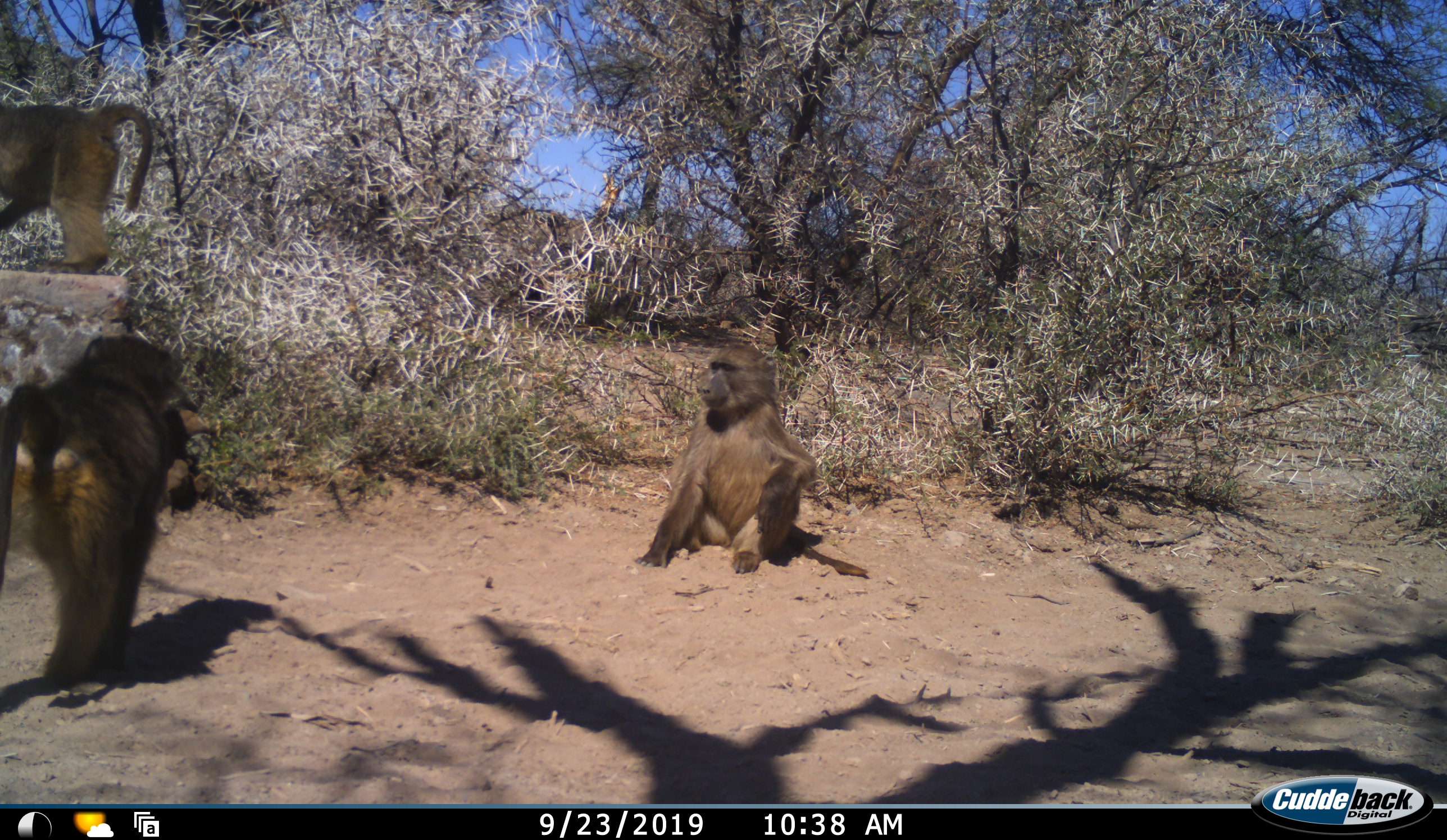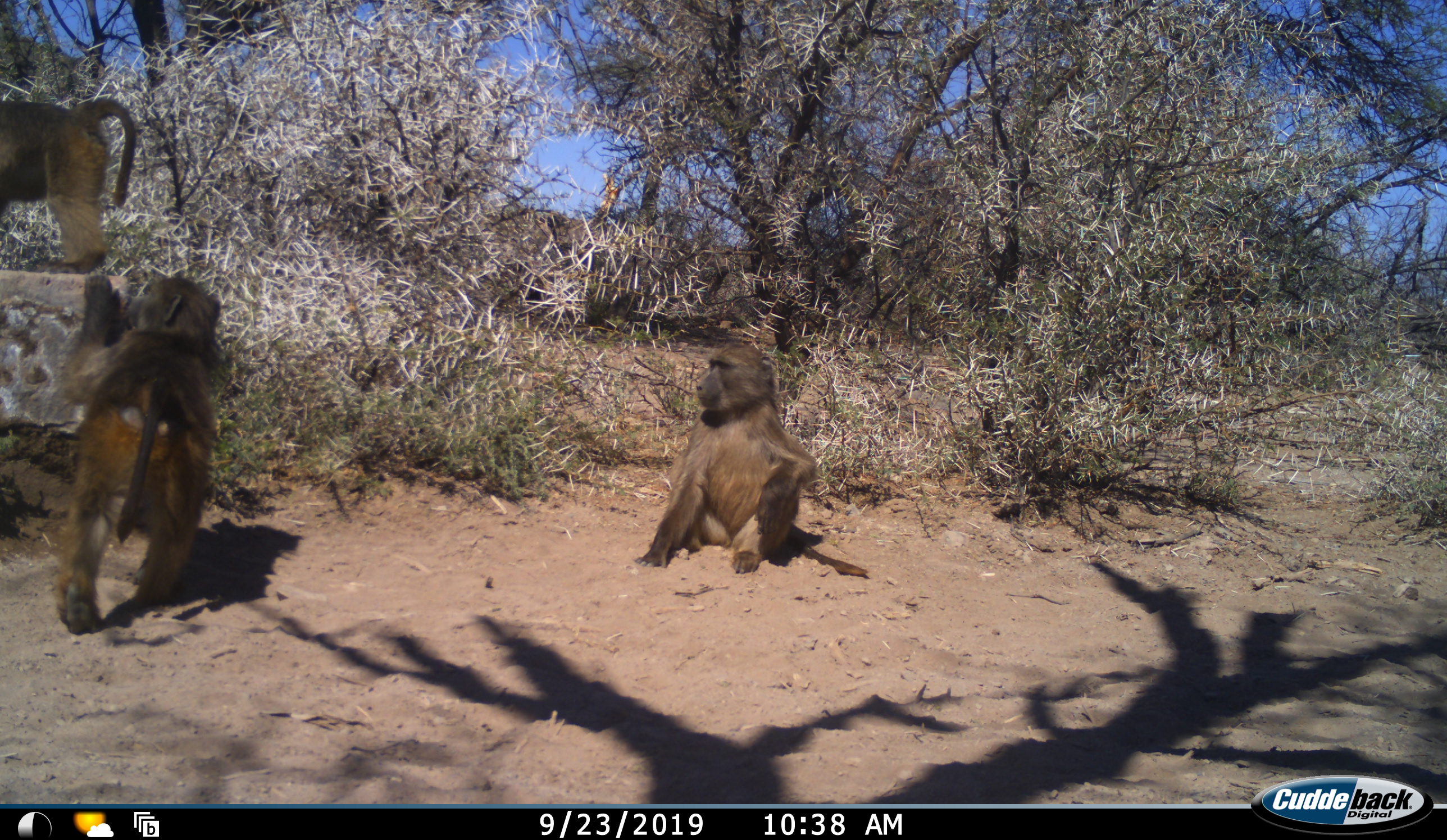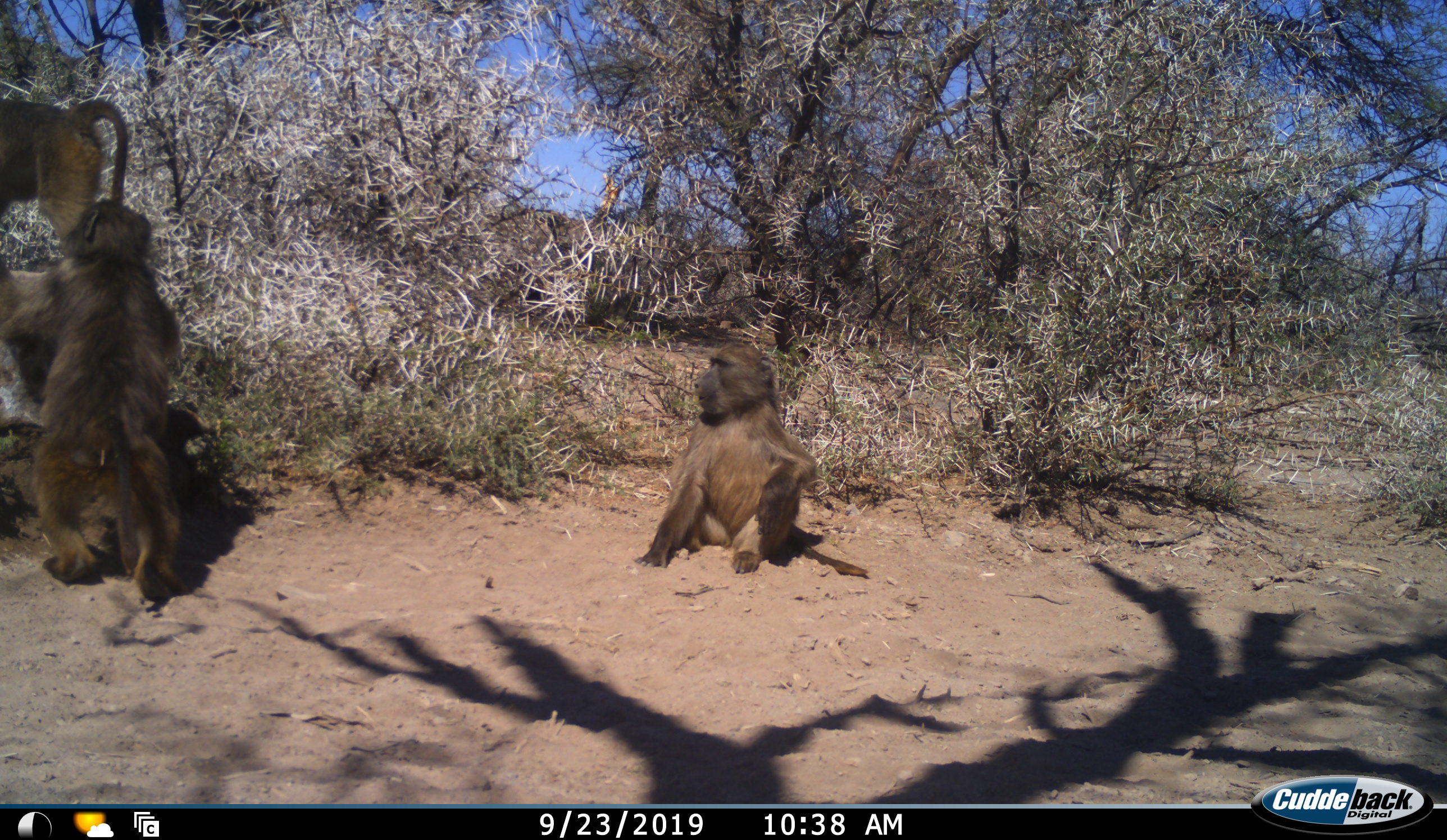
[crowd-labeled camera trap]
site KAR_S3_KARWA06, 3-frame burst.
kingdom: Animalia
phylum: Chordata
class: Mammalia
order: Primates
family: Cercopithecidae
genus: Papio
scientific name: Papio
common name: baboon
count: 3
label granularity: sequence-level